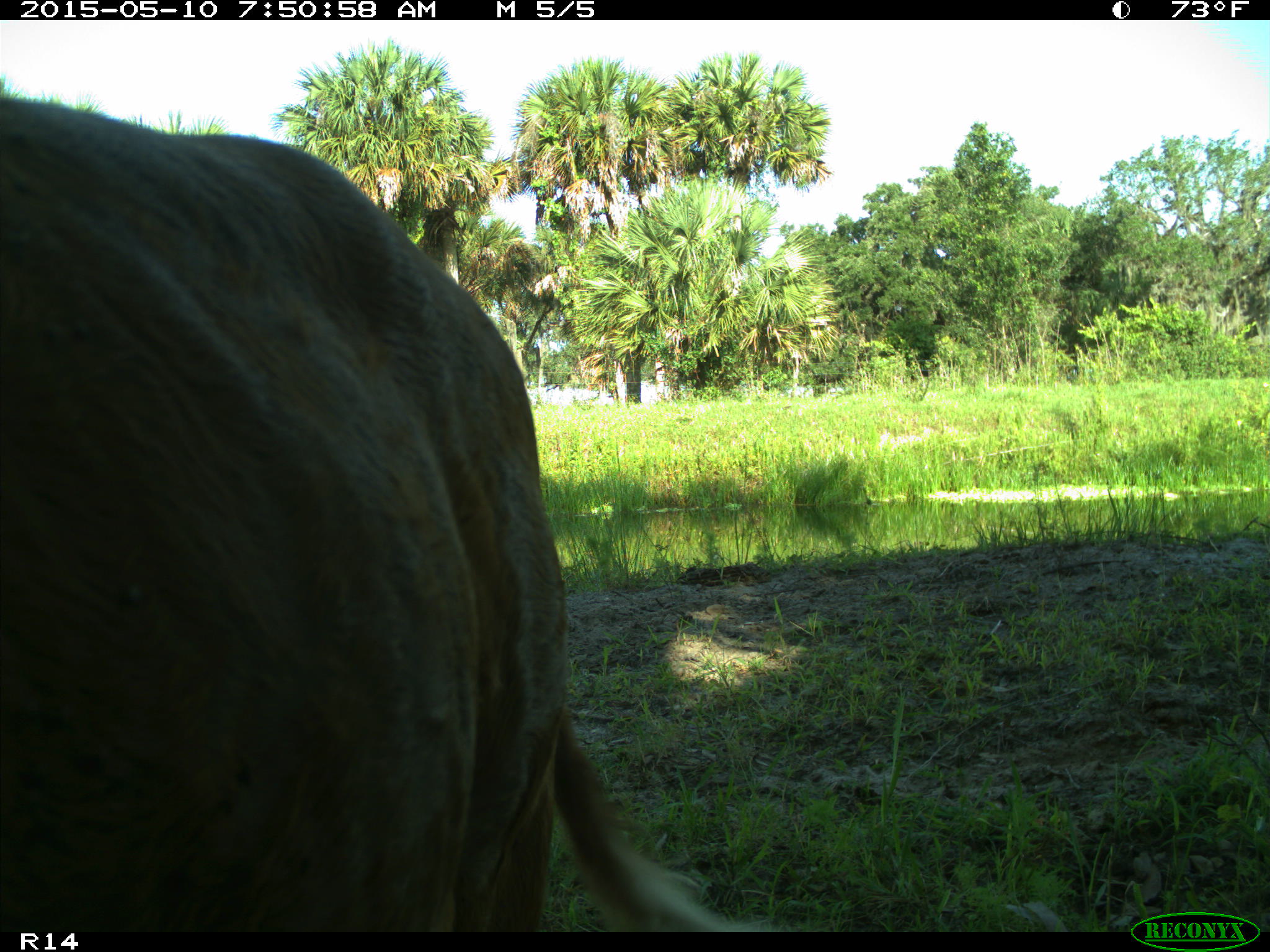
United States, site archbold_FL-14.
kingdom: Animalia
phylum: Chordata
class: Mammalia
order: Artiodactyla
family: Bovidae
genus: Bos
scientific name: Bos taurus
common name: domestic cow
Bos taurus (domestic cow).